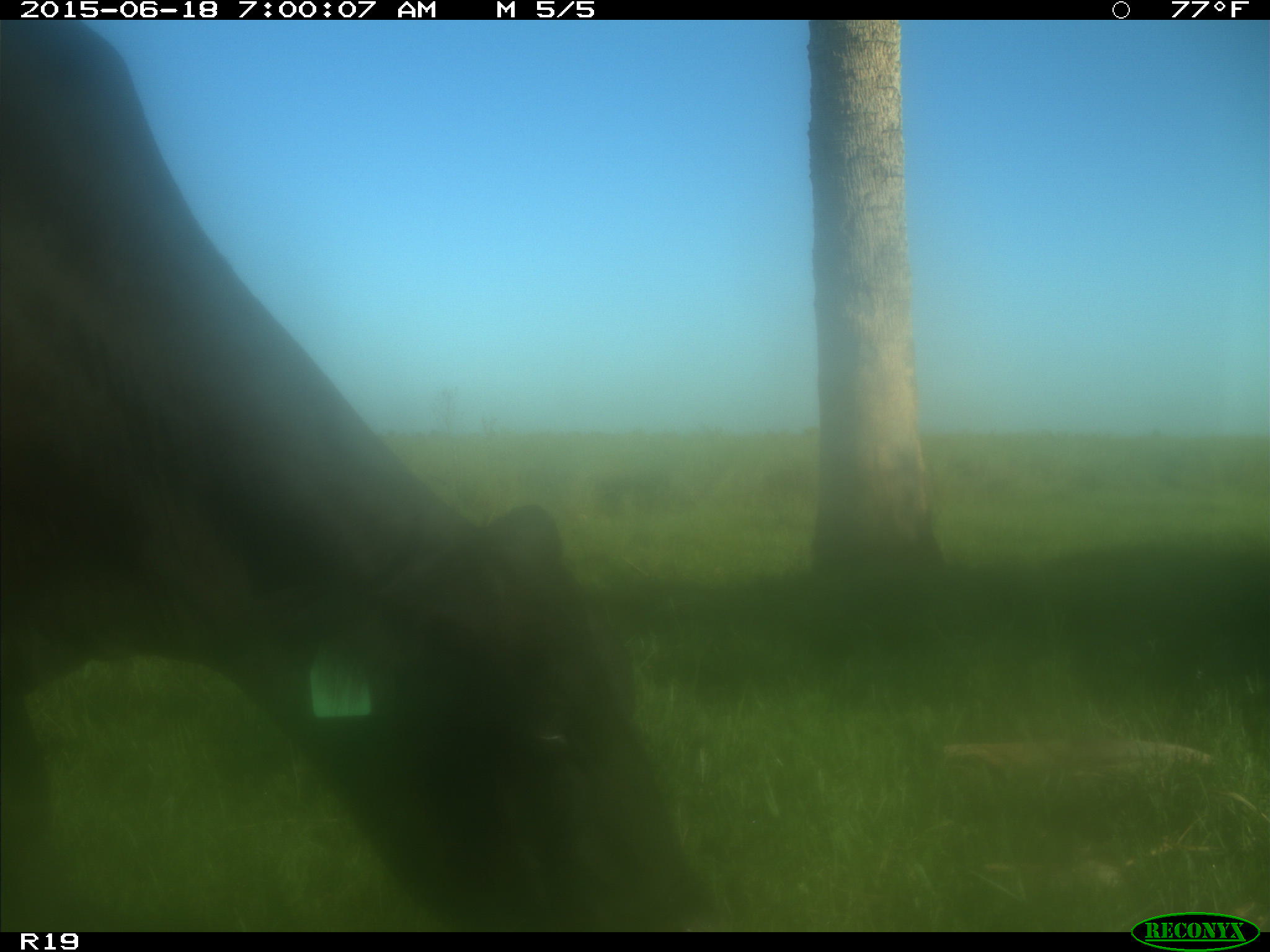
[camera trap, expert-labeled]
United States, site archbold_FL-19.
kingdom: Animalia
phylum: Chordata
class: Mammalia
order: Artiodactyla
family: Bovidae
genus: Bos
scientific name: Bos taurus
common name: domestic cow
Bos taurus (domestic cow).